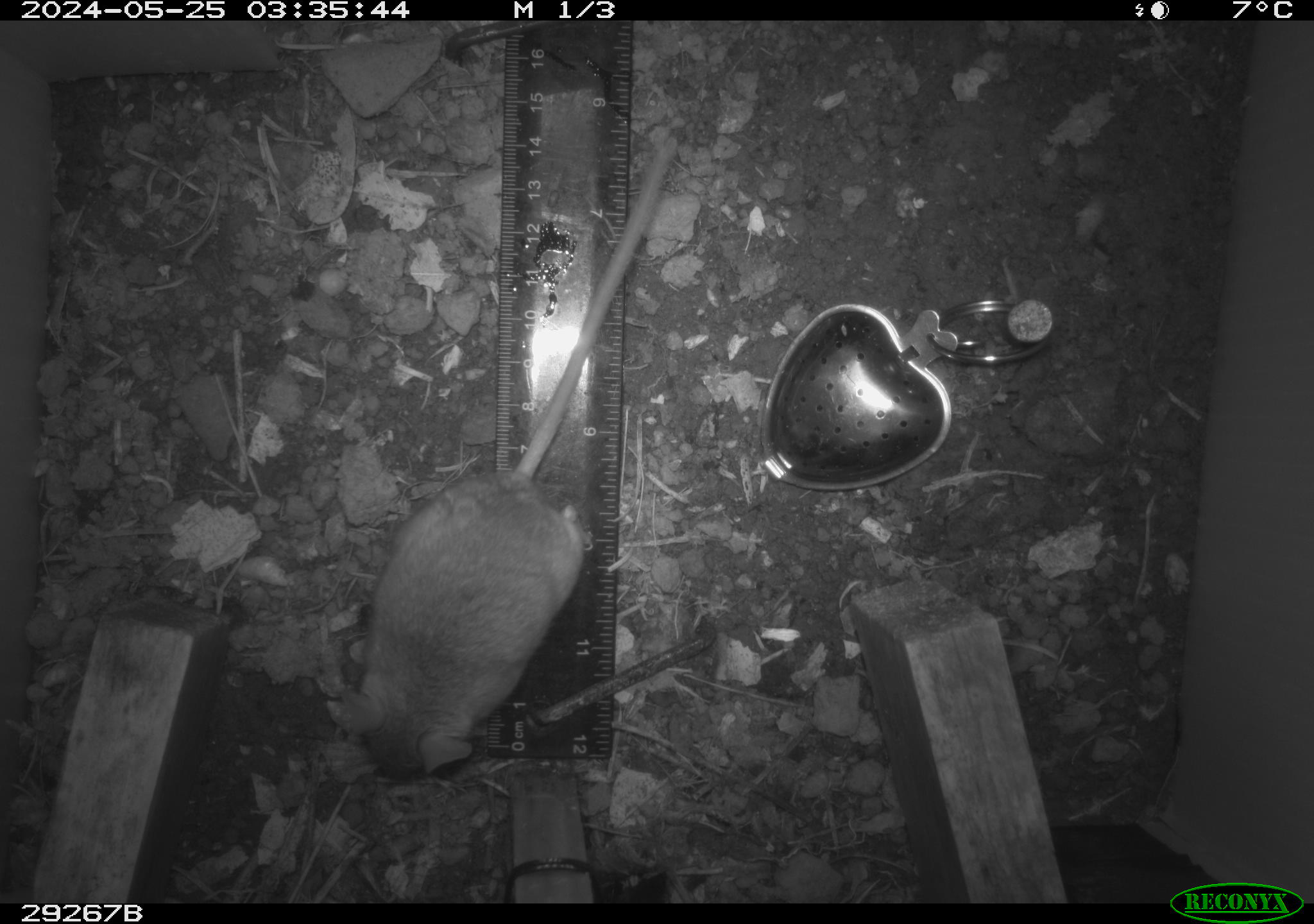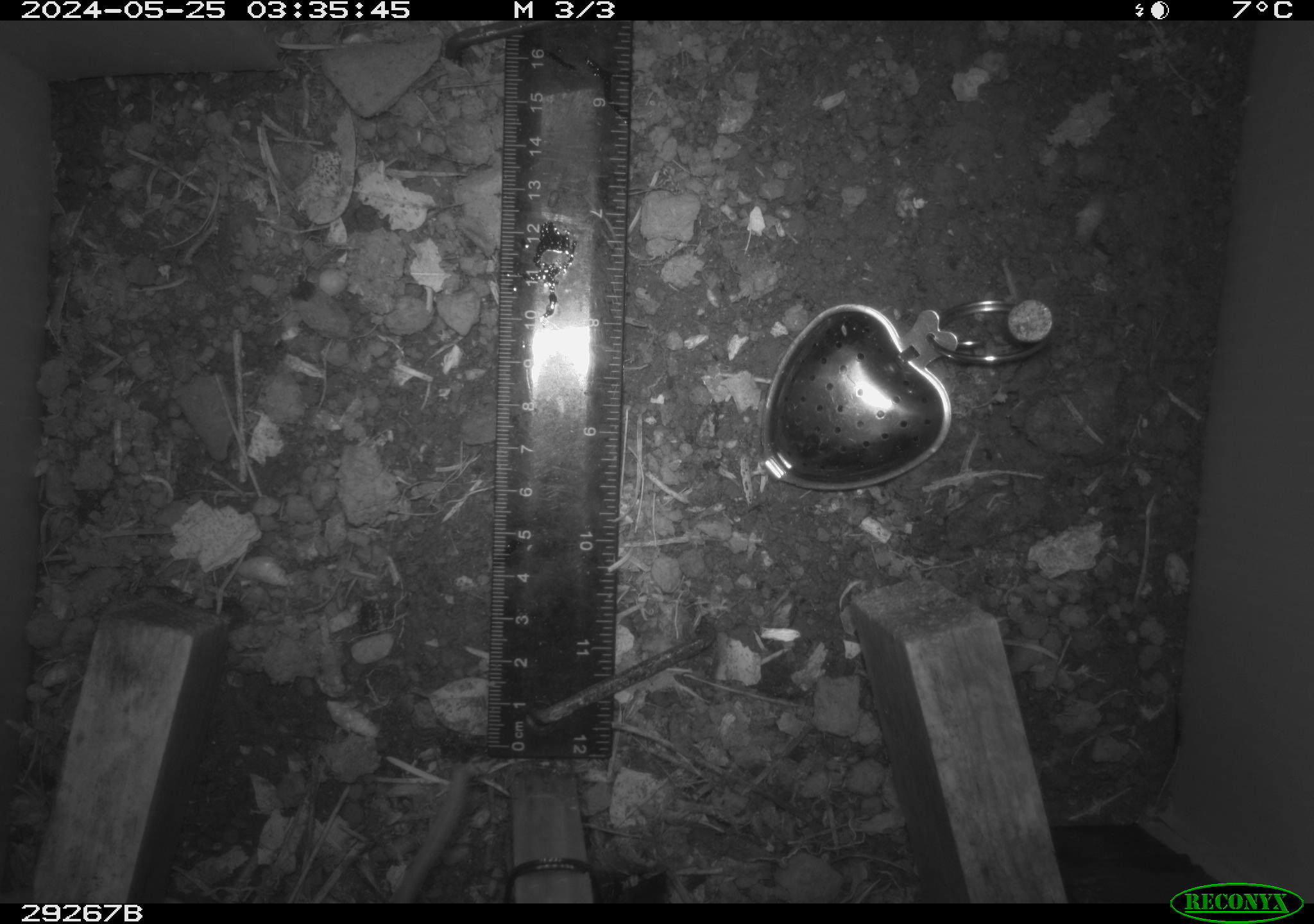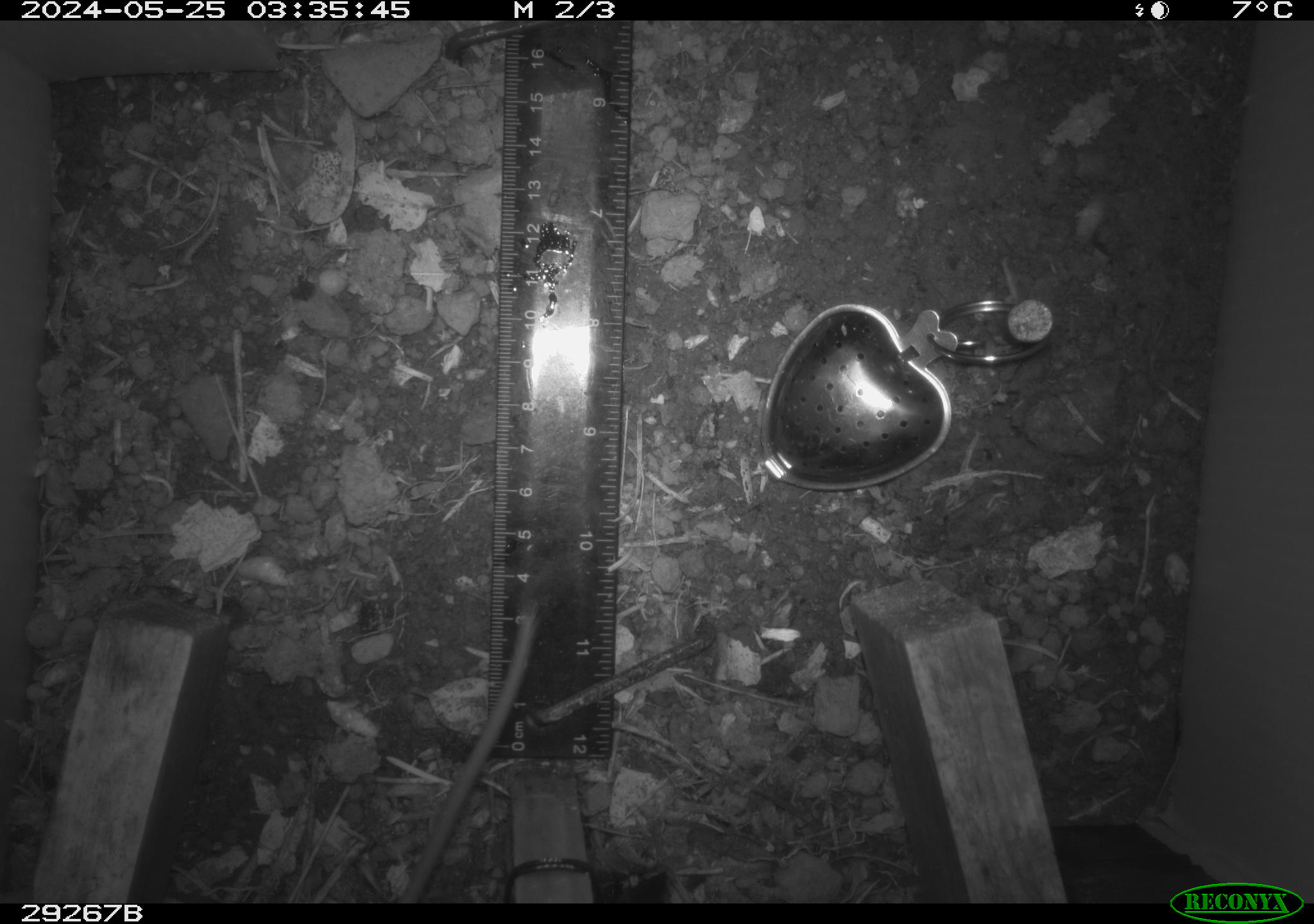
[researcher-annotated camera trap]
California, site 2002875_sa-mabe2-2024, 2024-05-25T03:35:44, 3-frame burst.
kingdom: Animalia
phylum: Chordata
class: Mammalia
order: Rodentia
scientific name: Rodentia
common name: mouse species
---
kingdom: Animalia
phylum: Chordata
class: Mammalia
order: Rodentia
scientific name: Rodentia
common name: rodent